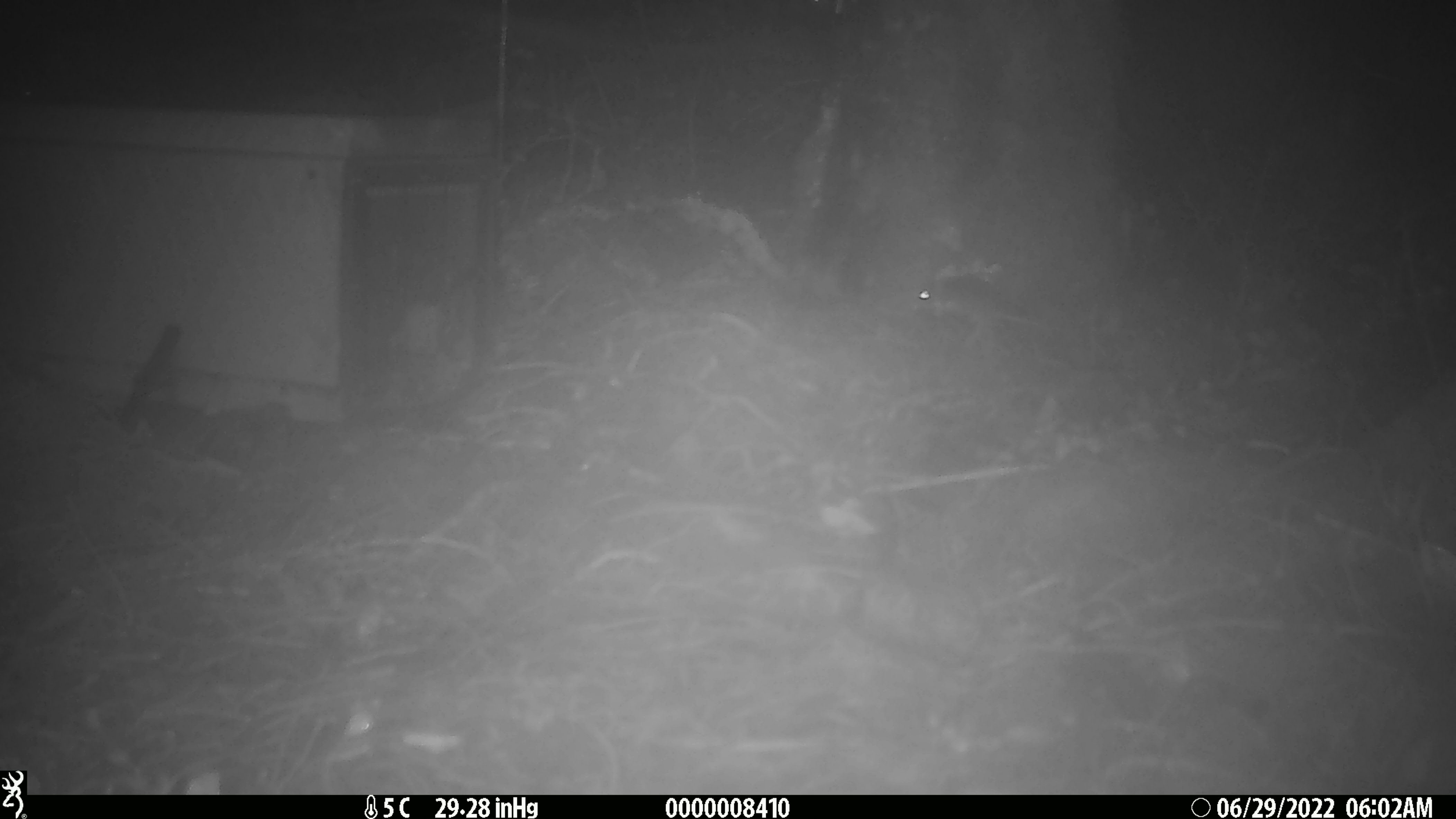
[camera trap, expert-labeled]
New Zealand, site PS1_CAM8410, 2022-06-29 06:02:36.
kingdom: Animalia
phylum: Chordata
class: Mammalia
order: Rodentia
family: Muridae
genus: Mus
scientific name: Mus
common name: mouse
Mouse (Mus).